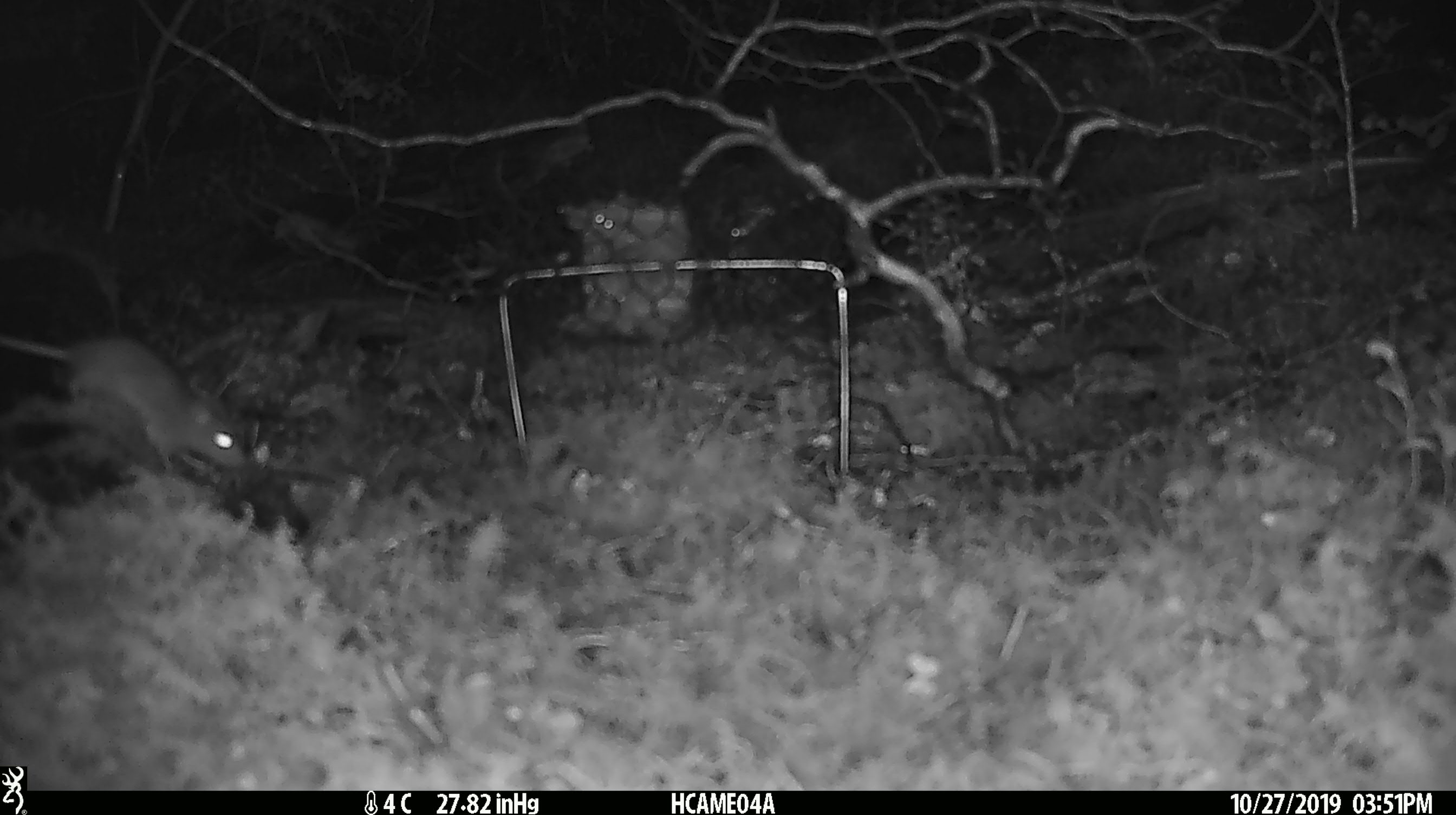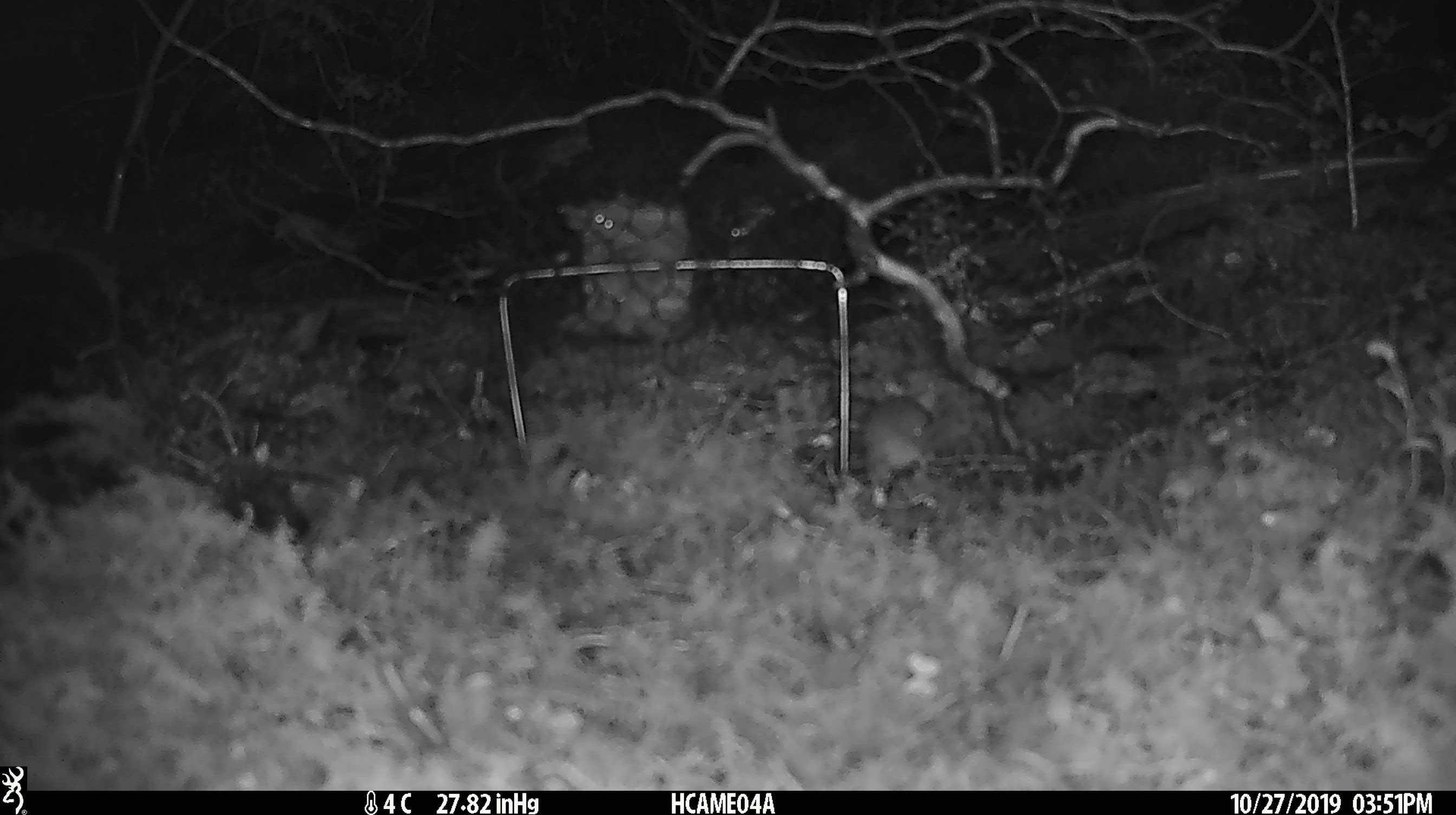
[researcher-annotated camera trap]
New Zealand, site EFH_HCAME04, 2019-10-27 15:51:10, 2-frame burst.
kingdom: Animalia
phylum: Chordata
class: Mammalia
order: Rodentia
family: Muridae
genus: Mus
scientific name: Mus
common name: mouse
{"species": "mouse (Mus)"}